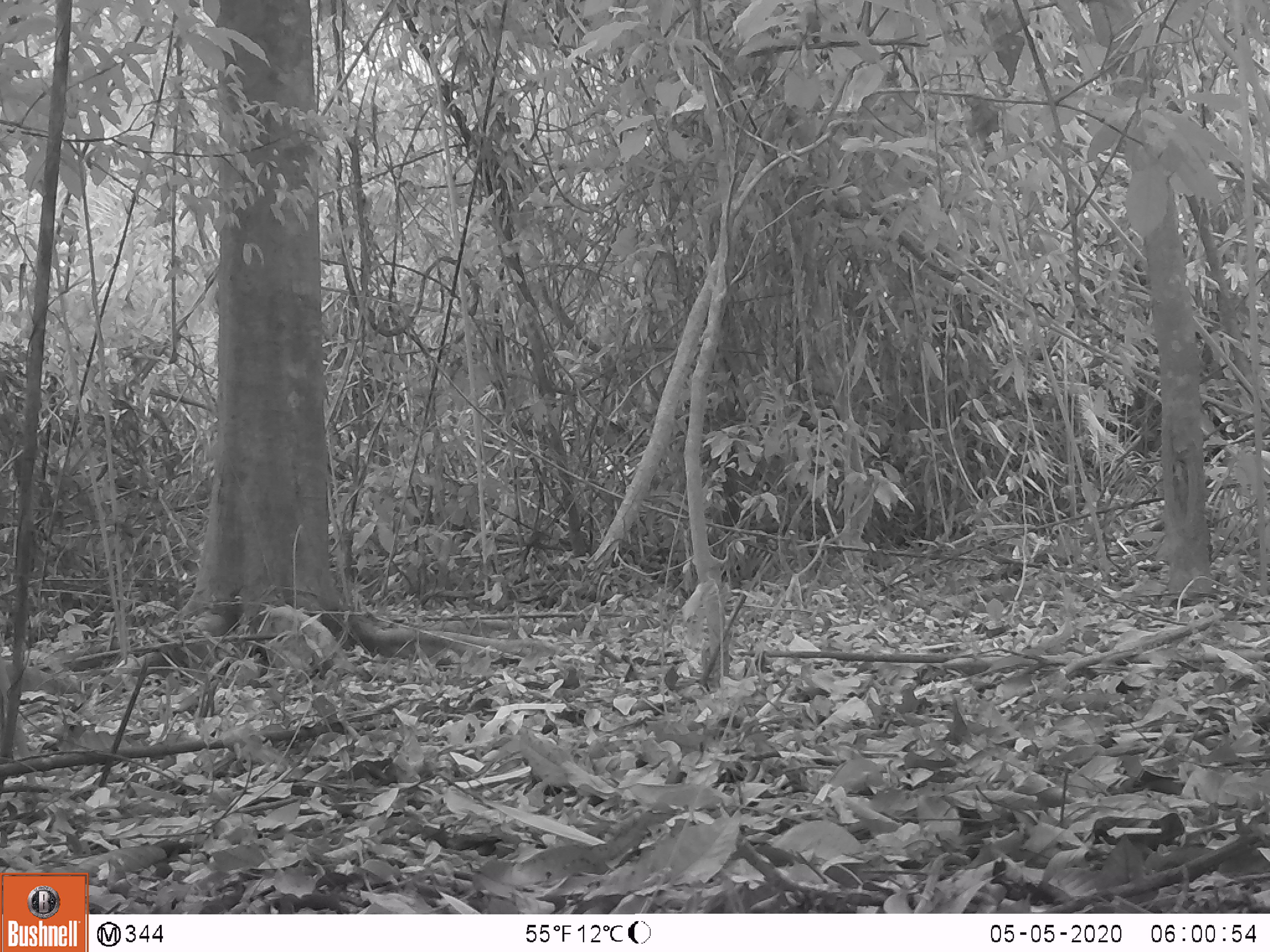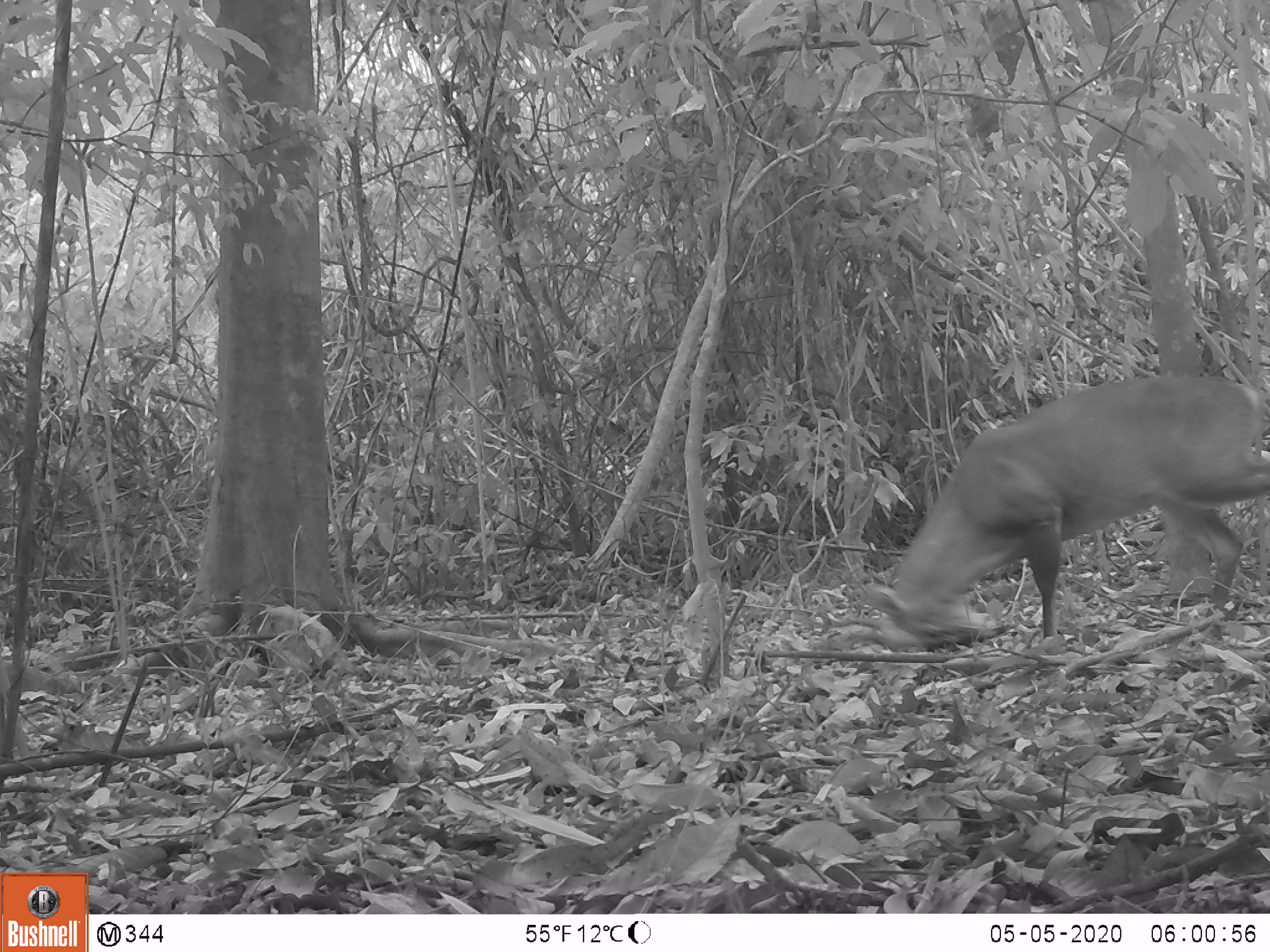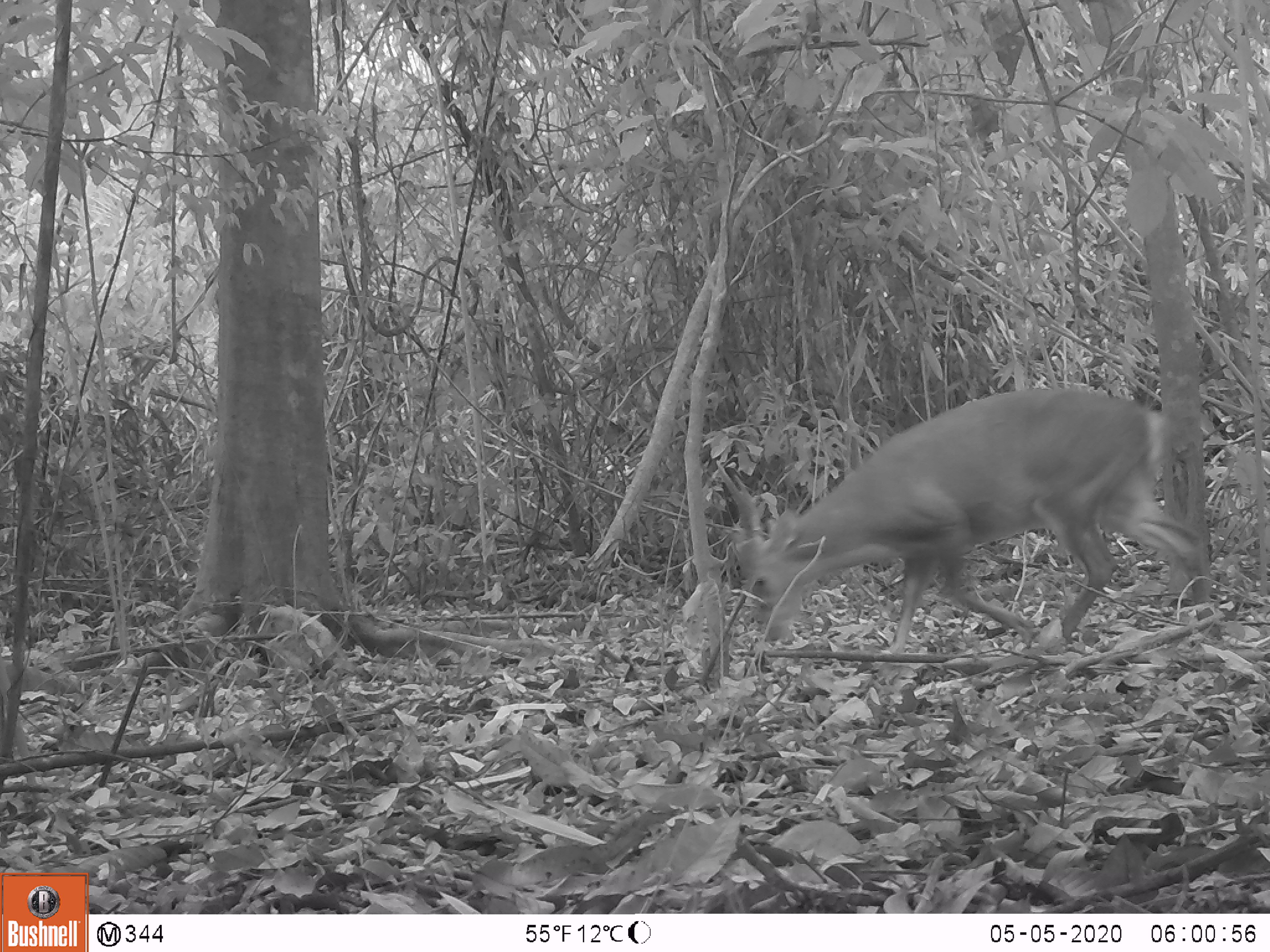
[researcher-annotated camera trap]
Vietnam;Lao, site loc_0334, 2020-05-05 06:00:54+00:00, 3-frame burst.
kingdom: Animalia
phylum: Chordata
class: Mammalia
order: Artiodactyla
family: Cervidae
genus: Muntiacus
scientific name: Muntiacus vuquangensis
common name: large-antlered muntjac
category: large antlered muntjac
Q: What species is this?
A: Large antlered muntjac (large-antlered muntjac) (Muntiacus vuquangensis).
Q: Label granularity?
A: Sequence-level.